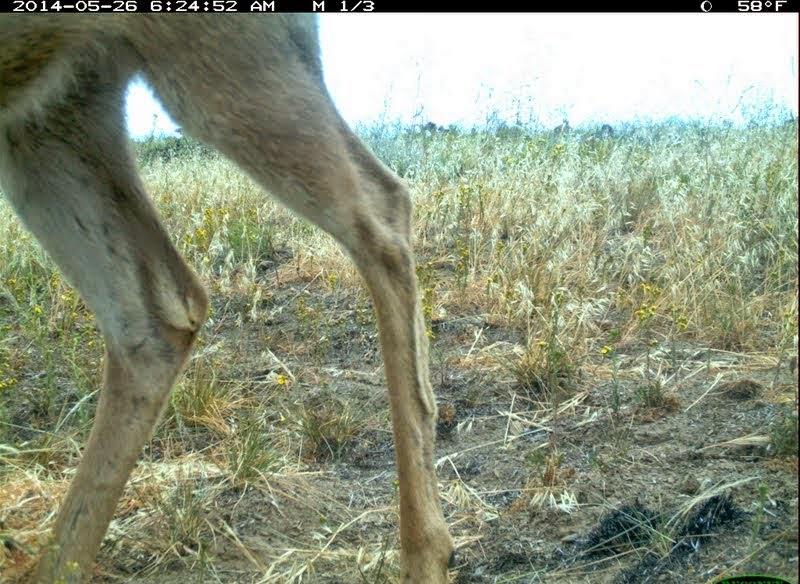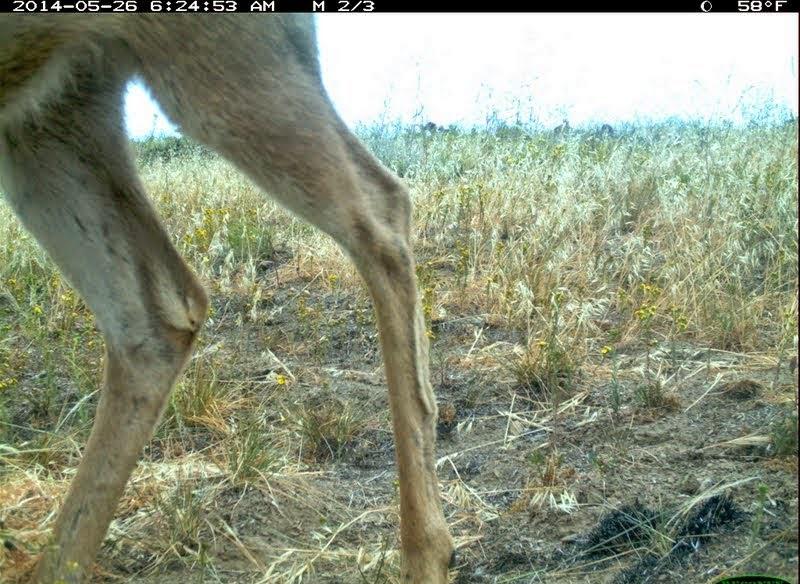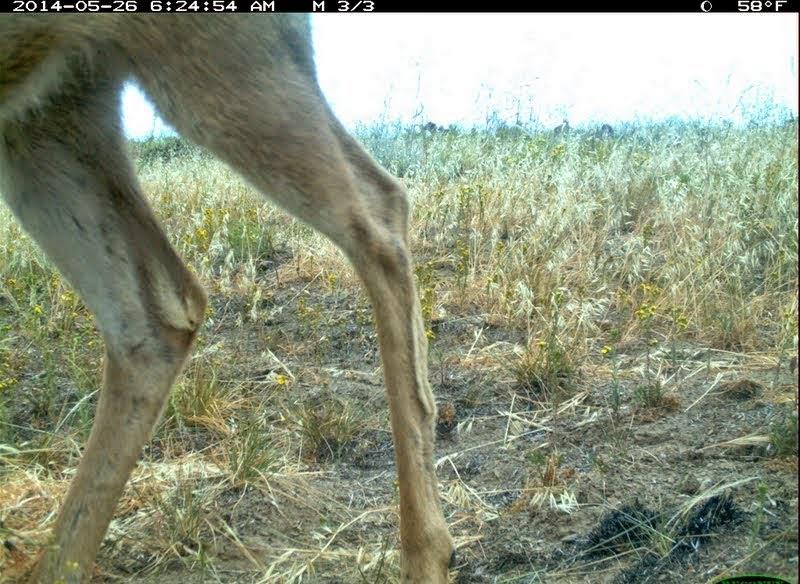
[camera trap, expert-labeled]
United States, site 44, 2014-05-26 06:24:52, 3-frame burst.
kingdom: Animalia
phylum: Chordata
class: Mammalia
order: Artiodactyla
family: Cervidae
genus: Odocoileus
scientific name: Odocoileus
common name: deer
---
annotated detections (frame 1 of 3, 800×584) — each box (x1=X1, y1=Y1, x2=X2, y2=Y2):
deer: (x1=1, y1=11, x2=459, y2=583)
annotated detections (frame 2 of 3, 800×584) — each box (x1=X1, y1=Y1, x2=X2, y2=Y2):
deer: (x1=2, y1=13, x2=460, y2=584)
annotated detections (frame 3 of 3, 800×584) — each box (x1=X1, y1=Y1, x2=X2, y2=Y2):
deer: (x1=1, y1=13, x2=460, y2=583)